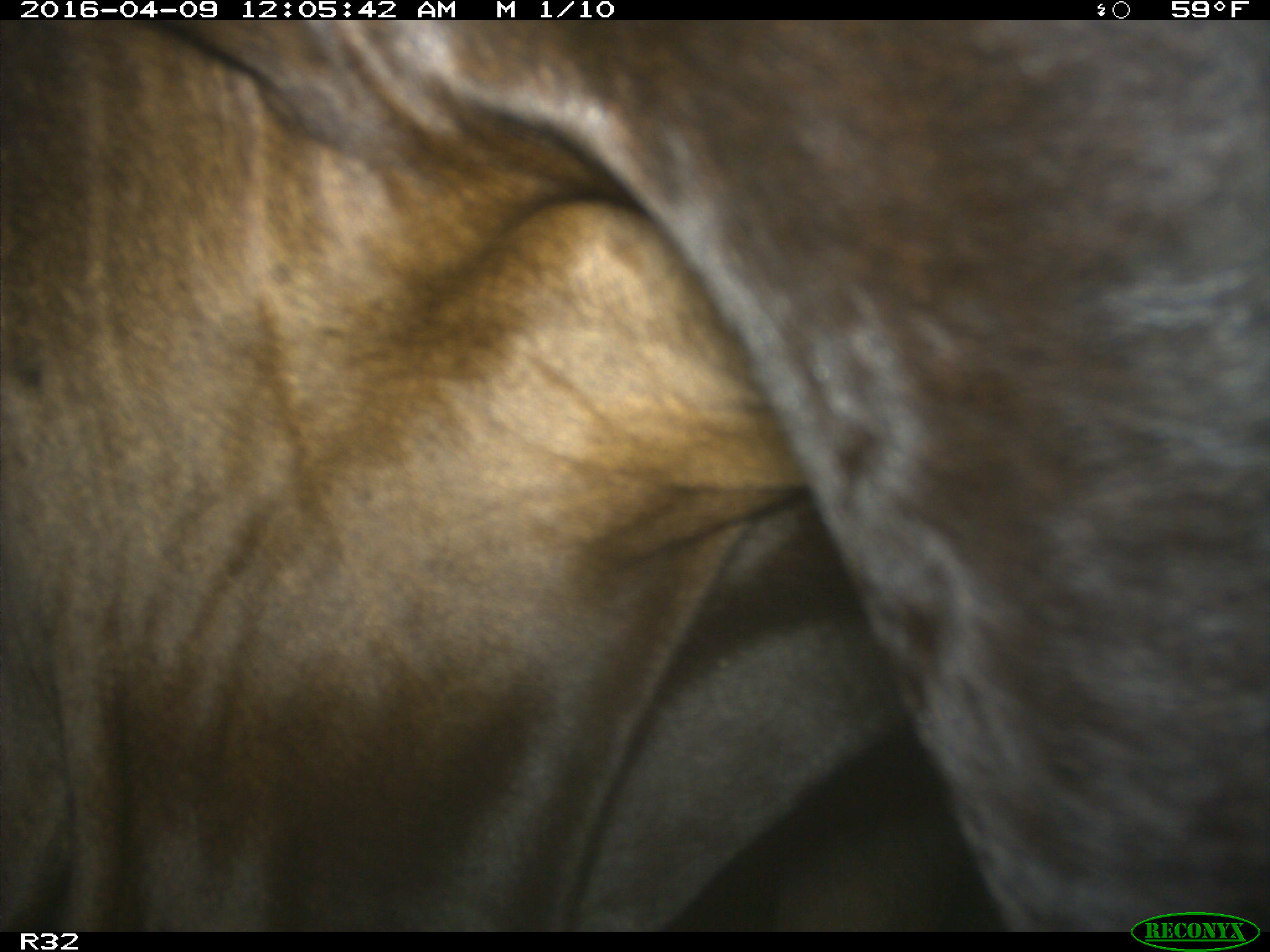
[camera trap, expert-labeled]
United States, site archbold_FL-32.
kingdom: Animalia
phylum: Chordata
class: Mammalia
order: Artiodactyla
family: Bovidae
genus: Bos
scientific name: Bos taurus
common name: domestic cow